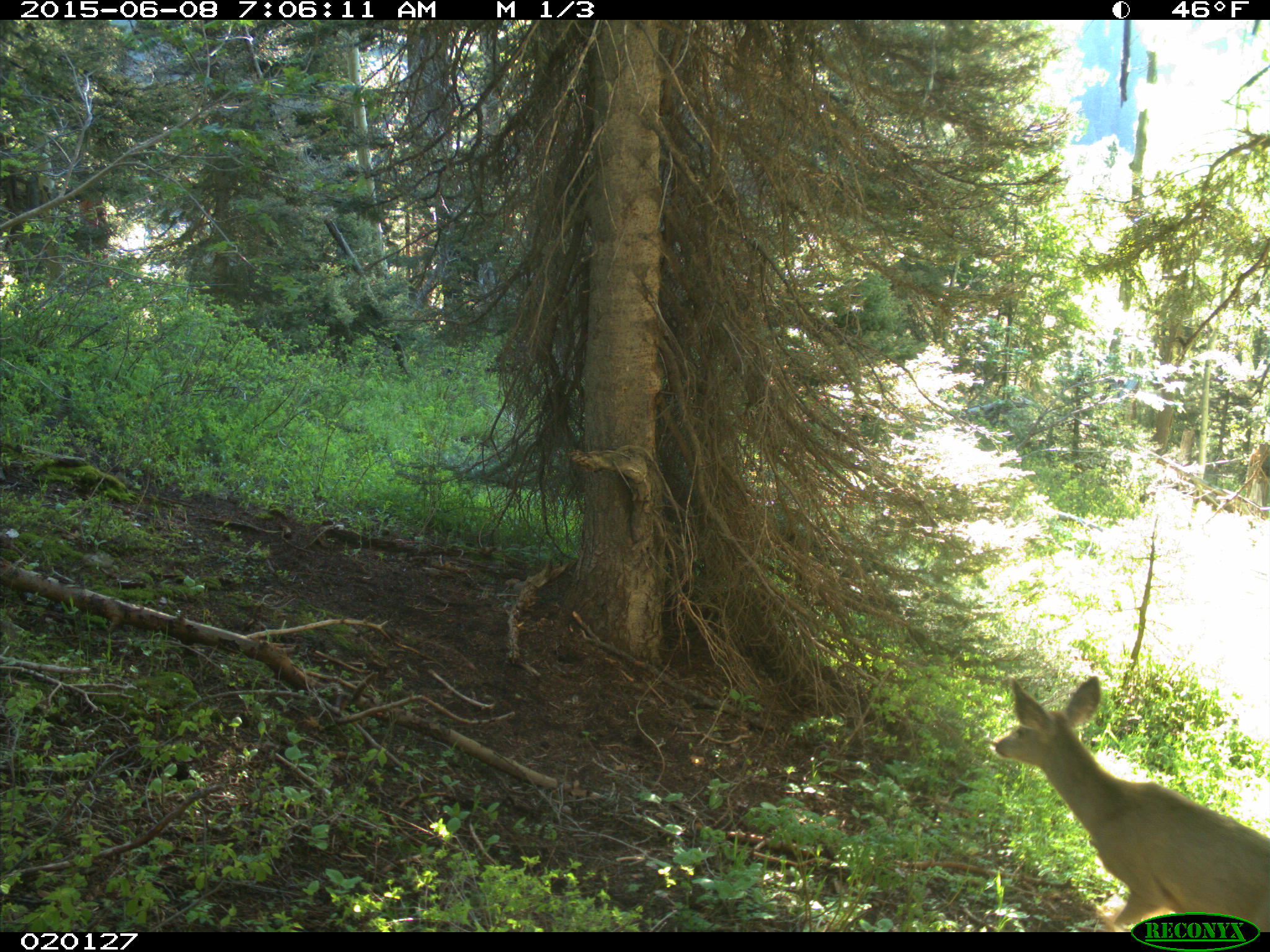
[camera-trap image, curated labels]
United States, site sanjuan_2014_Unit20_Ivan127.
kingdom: Animalia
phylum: Chordata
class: Mammalia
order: Artiodactyla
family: Cervidae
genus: Odocoileus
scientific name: Odocoileus hemionus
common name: mule deer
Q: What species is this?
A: Odocoileus hemionus (mule deer).